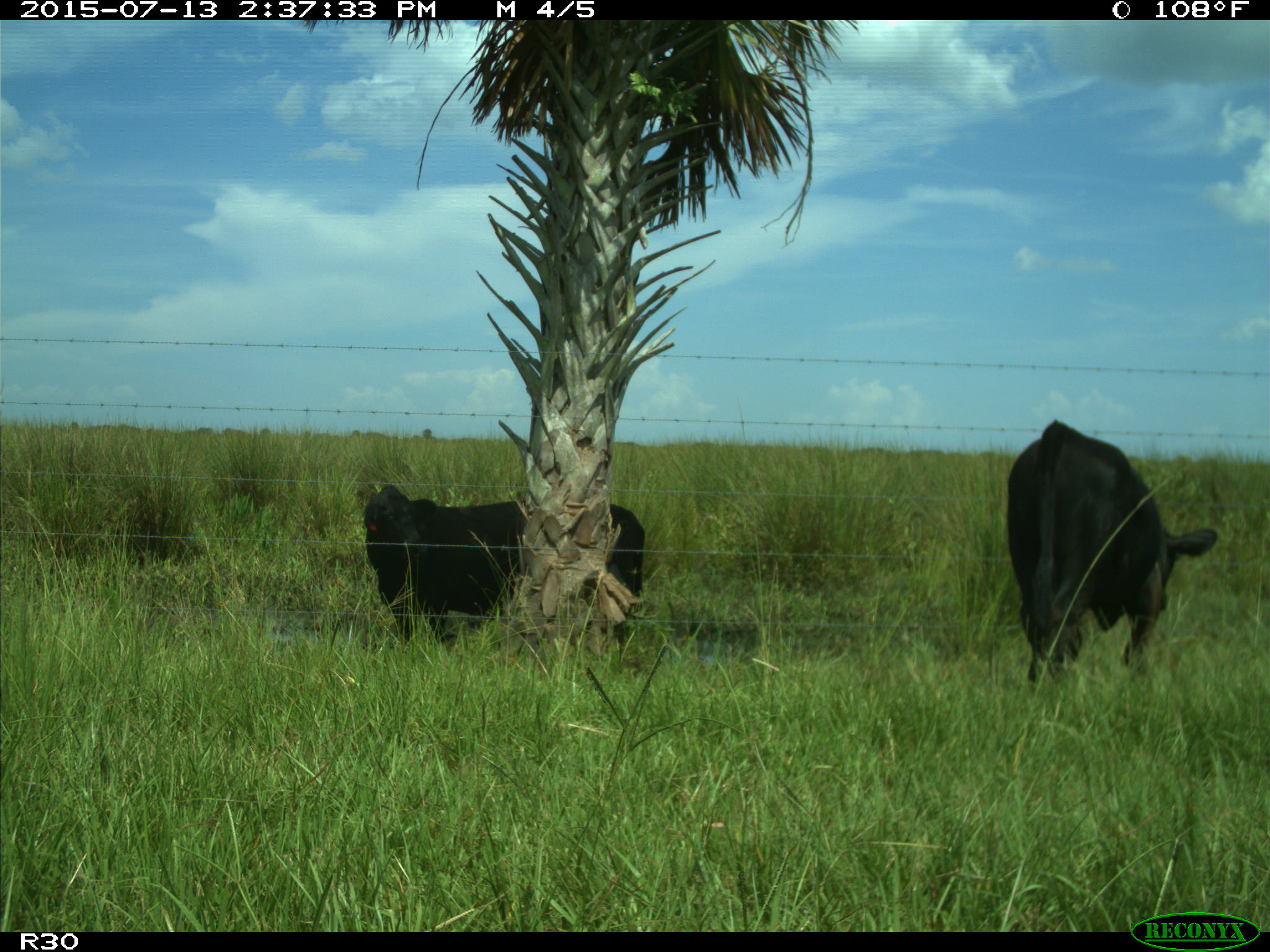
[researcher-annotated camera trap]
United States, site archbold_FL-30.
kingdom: Animalia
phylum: Chordata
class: Mammalia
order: Artiodactyla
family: Bovidae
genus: Bos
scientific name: Bos taurus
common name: domestic cow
Bos taurus (domestic cow).